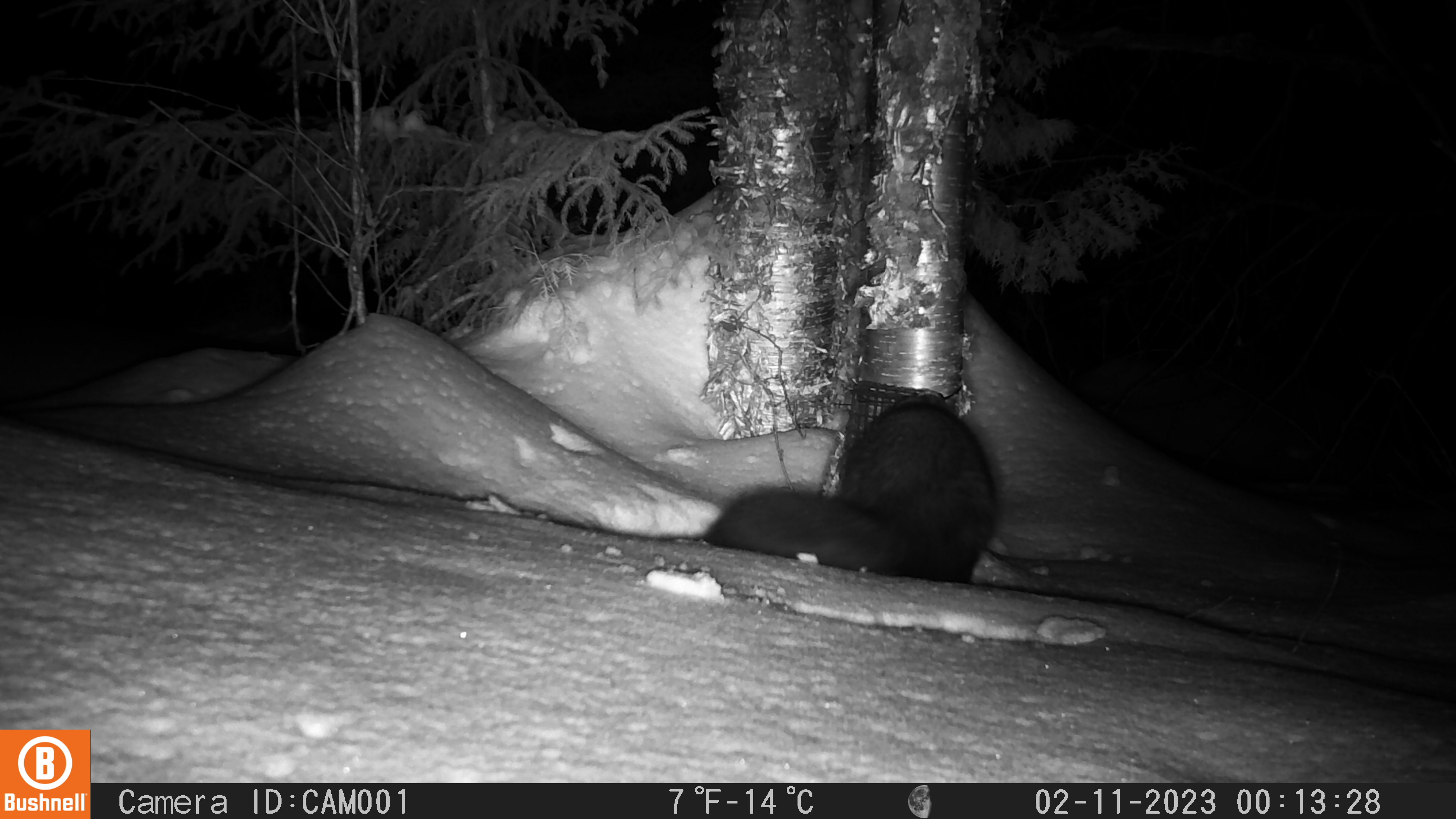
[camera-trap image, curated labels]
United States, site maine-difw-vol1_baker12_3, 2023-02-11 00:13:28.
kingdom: Animalia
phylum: Chordata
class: Mammalia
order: Carnivora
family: Mustelidae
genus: Pekania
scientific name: Pekania pennanti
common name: fisher